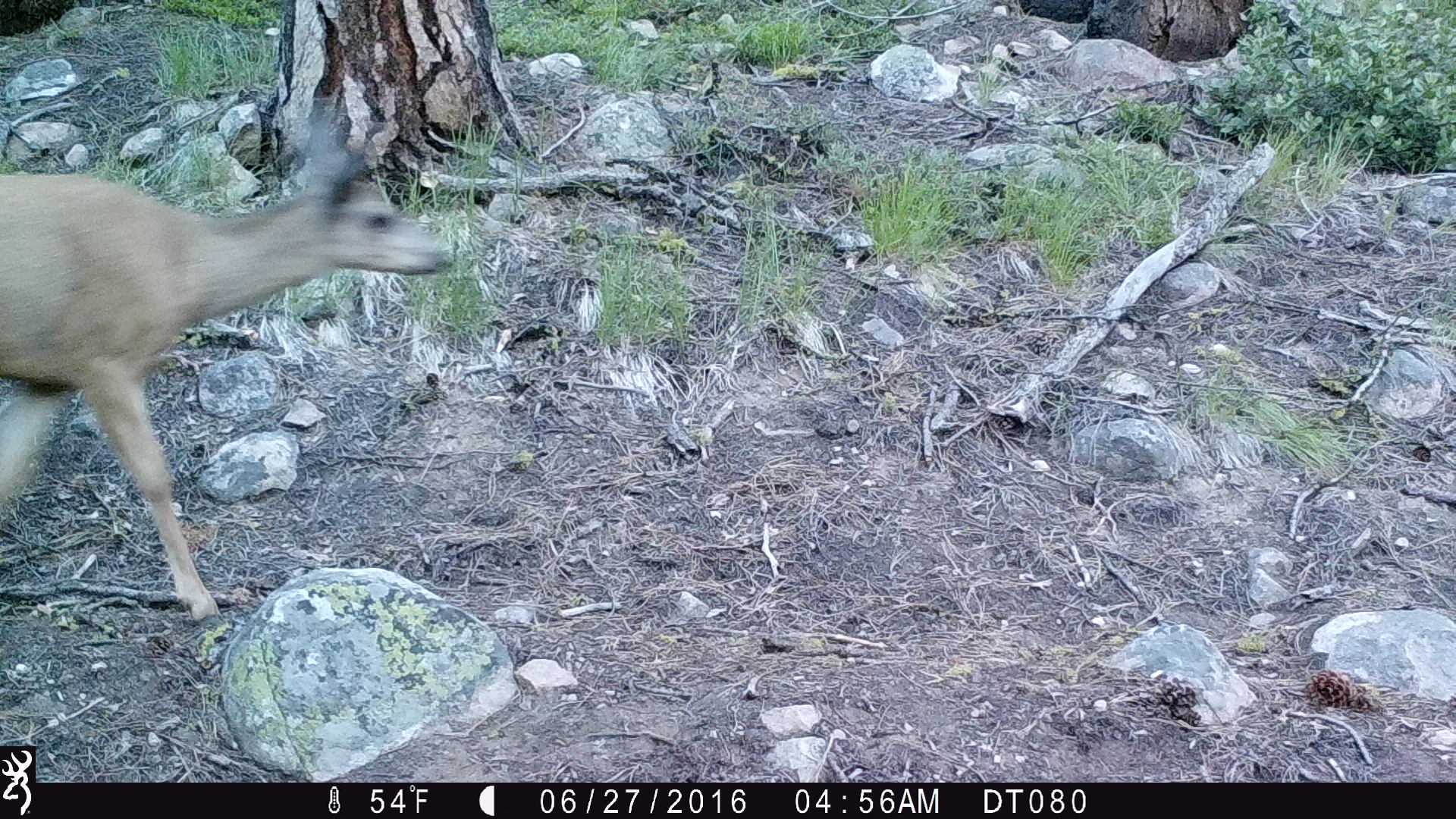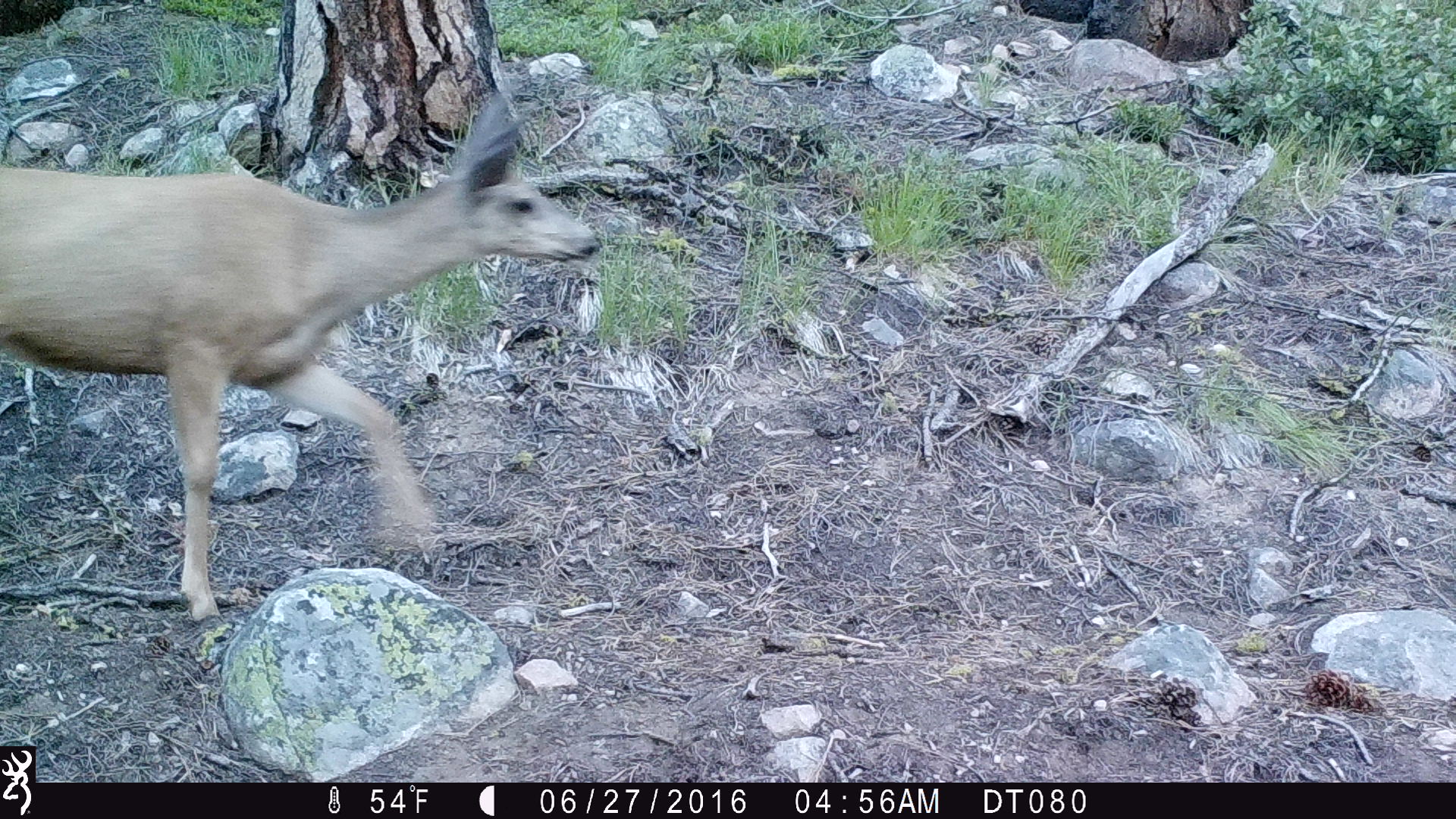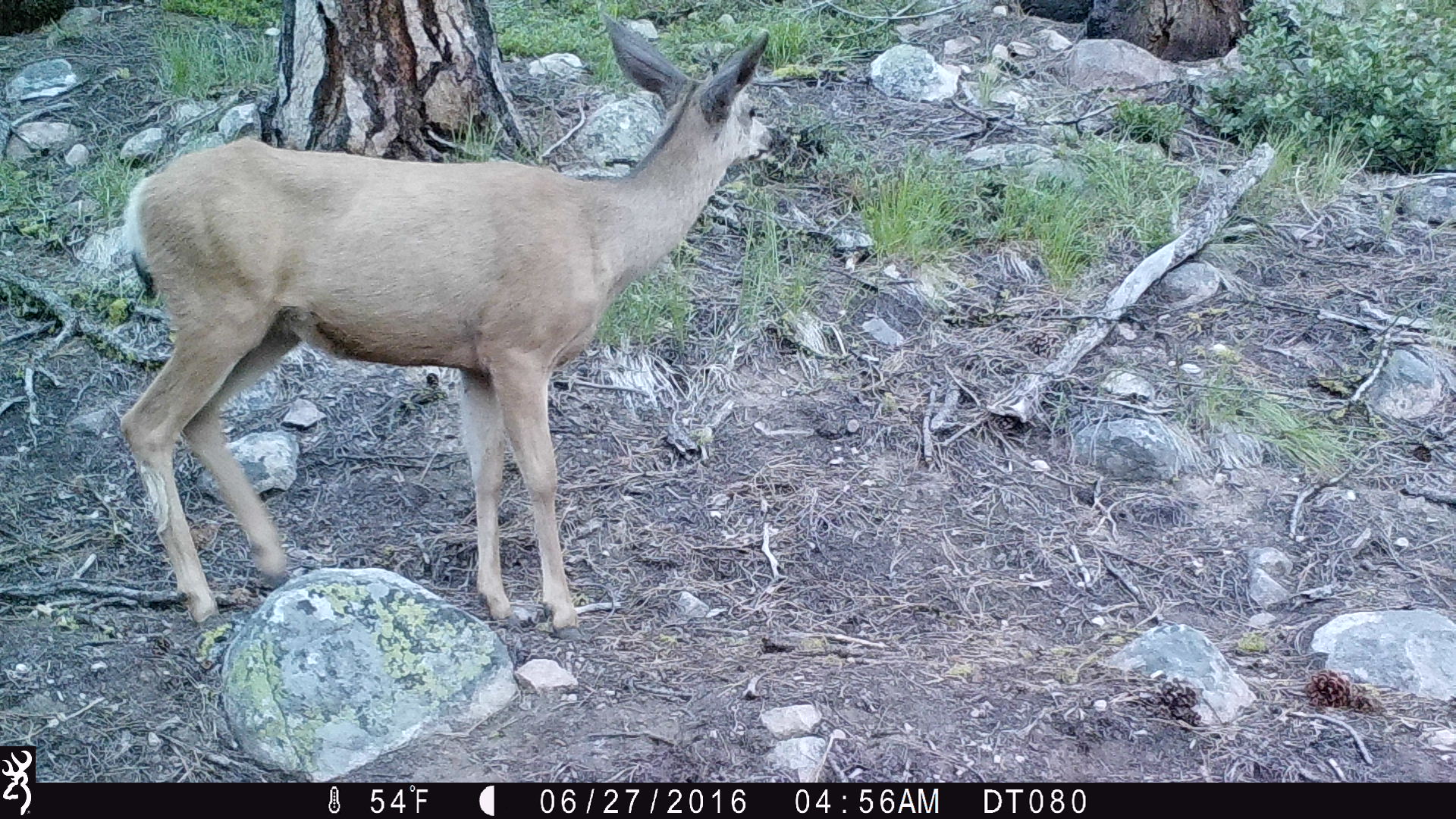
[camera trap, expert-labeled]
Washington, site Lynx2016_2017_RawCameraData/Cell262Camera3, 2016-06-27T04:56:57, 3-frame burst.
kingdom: Animalia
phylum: Chordata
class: Mammalia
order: Artiodactyla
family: Cervidae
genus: Odocoileus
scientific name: Odocoileus hemionus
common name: mule deer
Odocoileus hemionus (mule deer). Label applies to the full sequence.